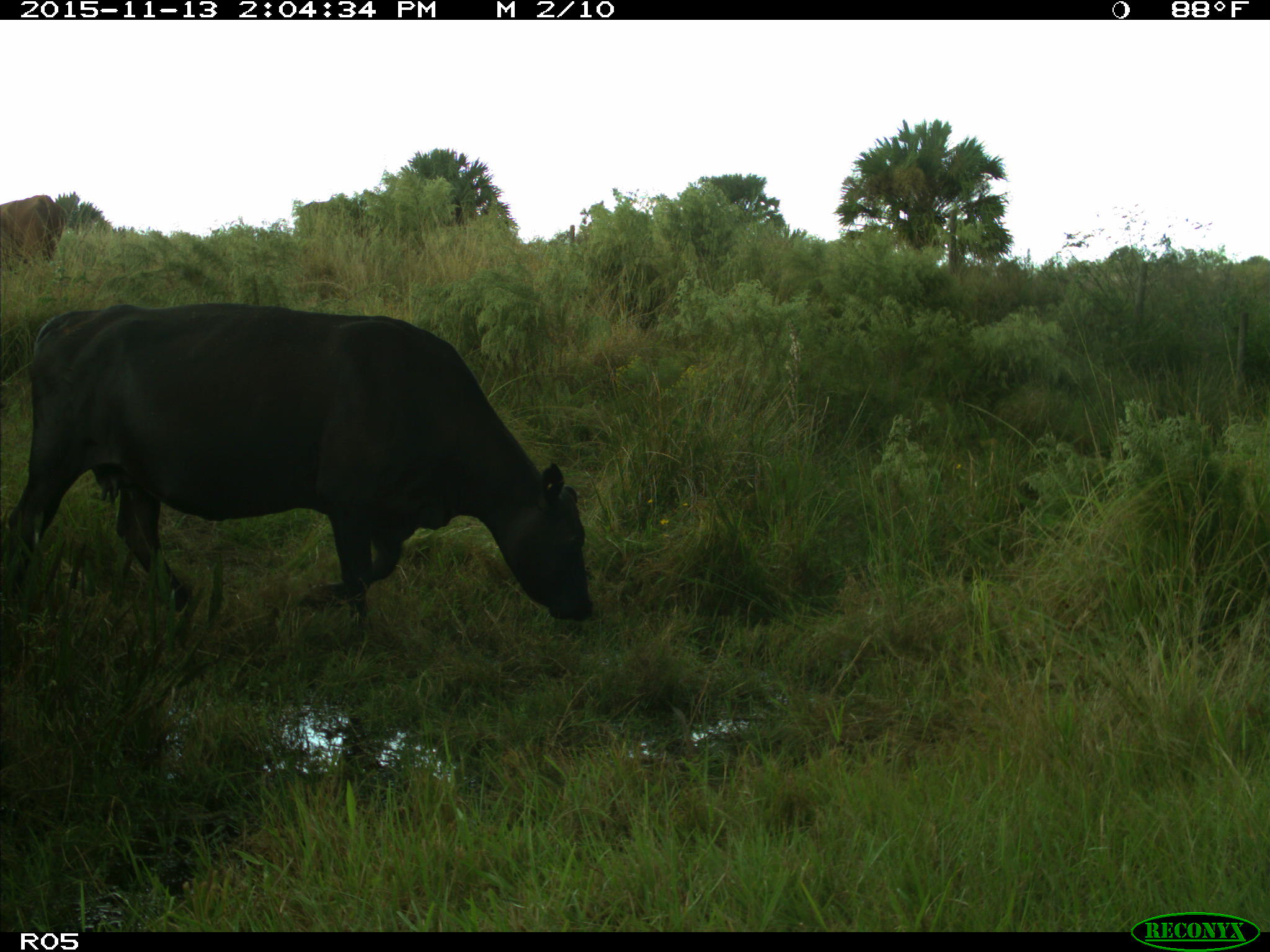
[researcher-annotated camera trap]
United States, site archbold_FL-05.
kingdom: Animalia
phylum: Chordata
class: Mammalia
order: Artiodactyla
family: Bovidae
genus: Bos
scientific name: Bos taurus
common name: domestic cow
Bos taurus (domestic cow).